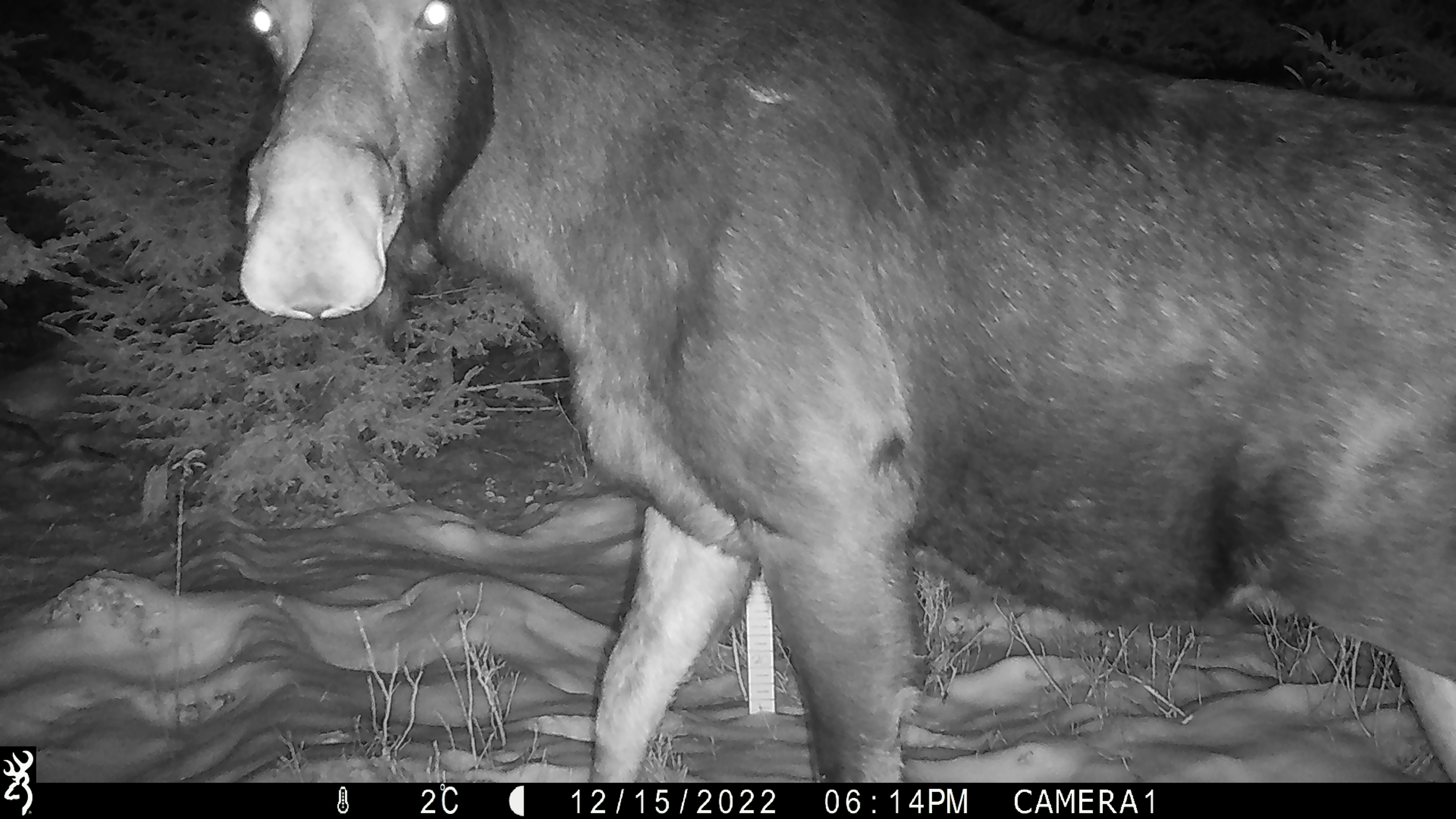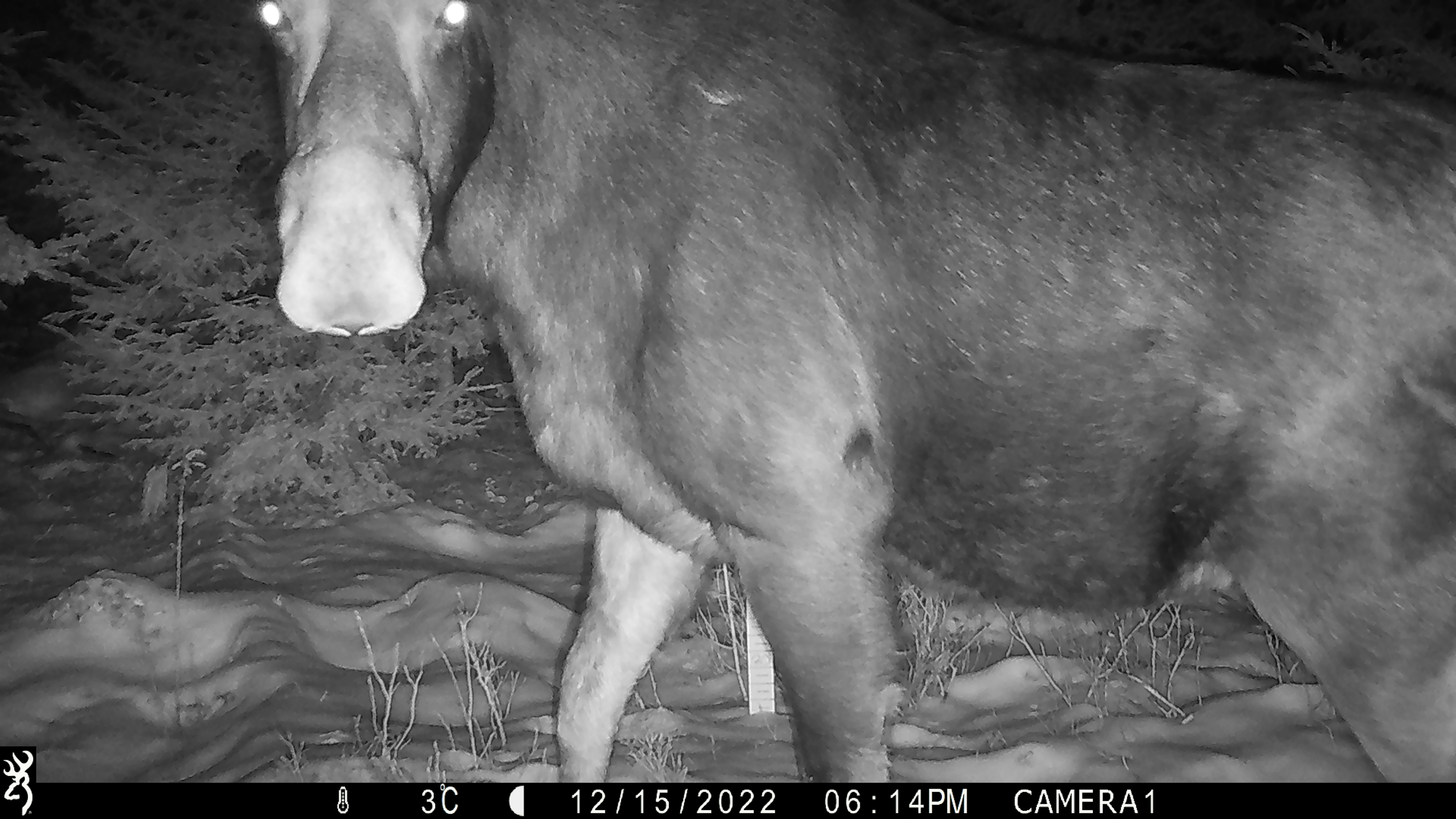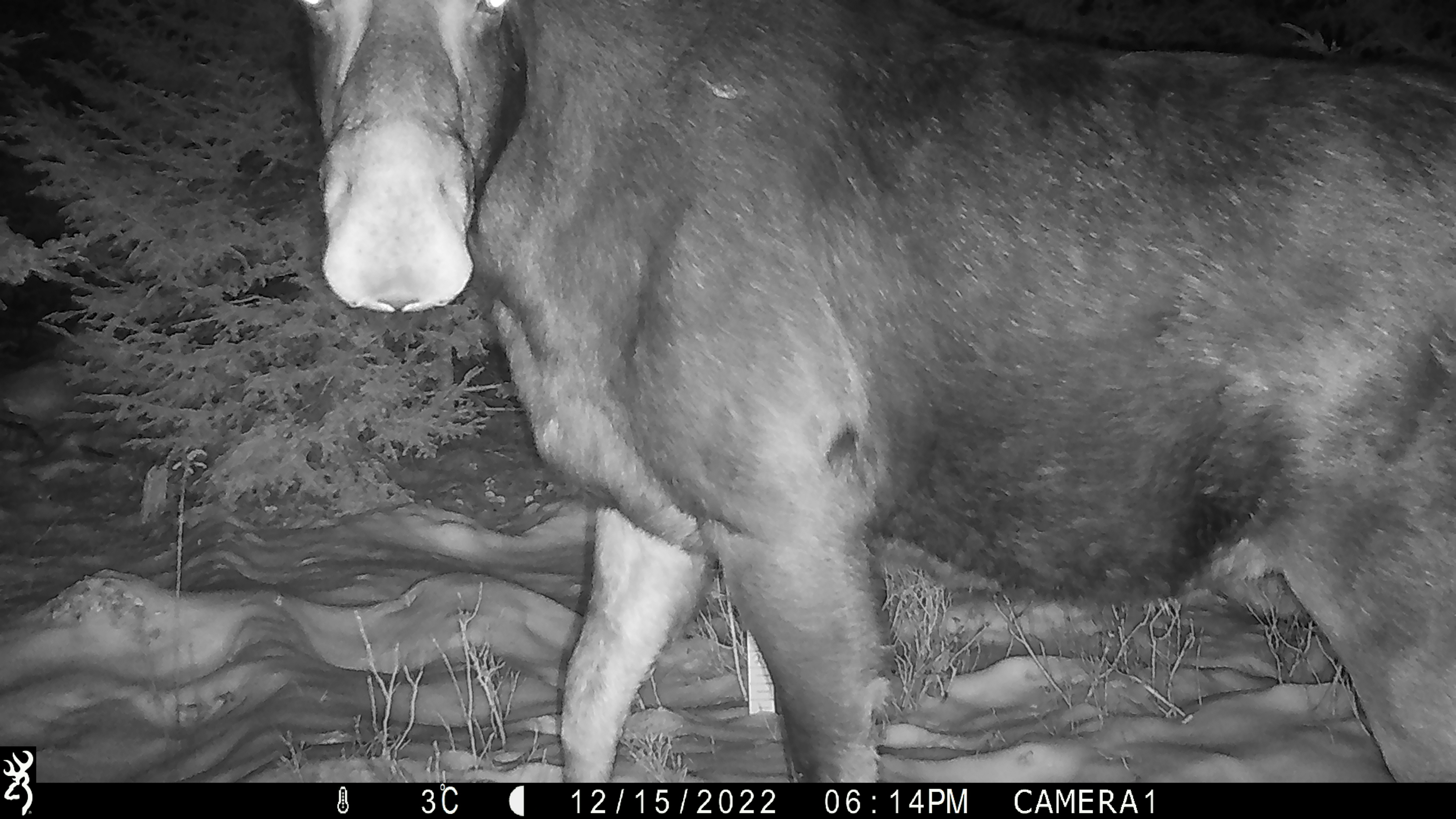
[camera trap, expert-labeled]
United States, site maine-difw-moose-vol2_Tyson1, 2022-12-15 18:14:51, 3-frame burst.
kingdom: Animalia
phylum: Chordata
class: Mammalia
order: Artiodactyla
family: Cervidae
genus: Alces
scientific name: Alces alces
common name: moose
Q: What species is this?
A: Moose (Alces alces).